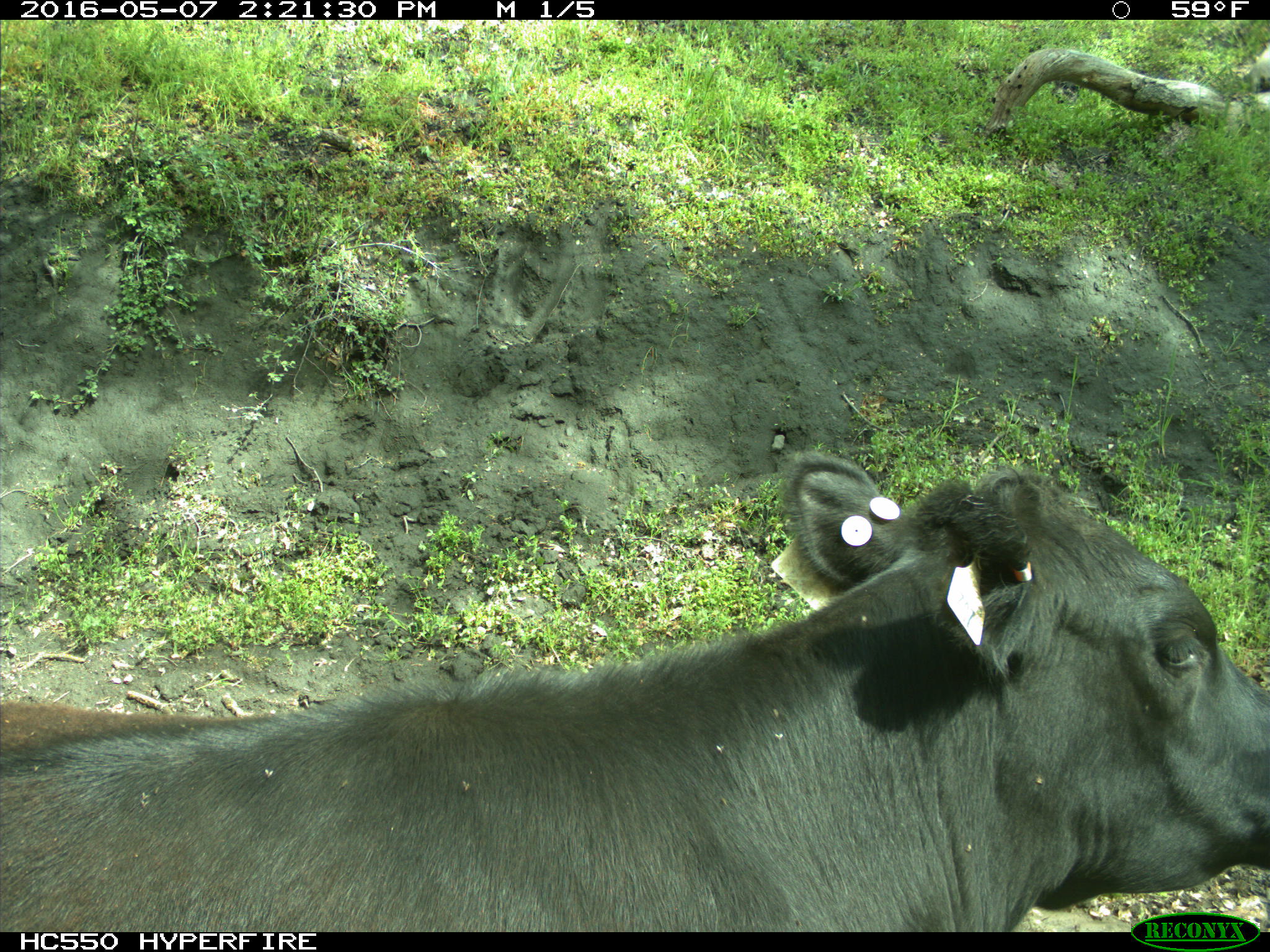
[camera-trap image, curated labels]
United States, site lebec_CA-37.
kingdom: Animalia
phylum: Chordata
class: Mammalia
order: Artiodactyla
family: Bovidae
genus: Bos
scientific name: Bos taurus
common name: domestic cow